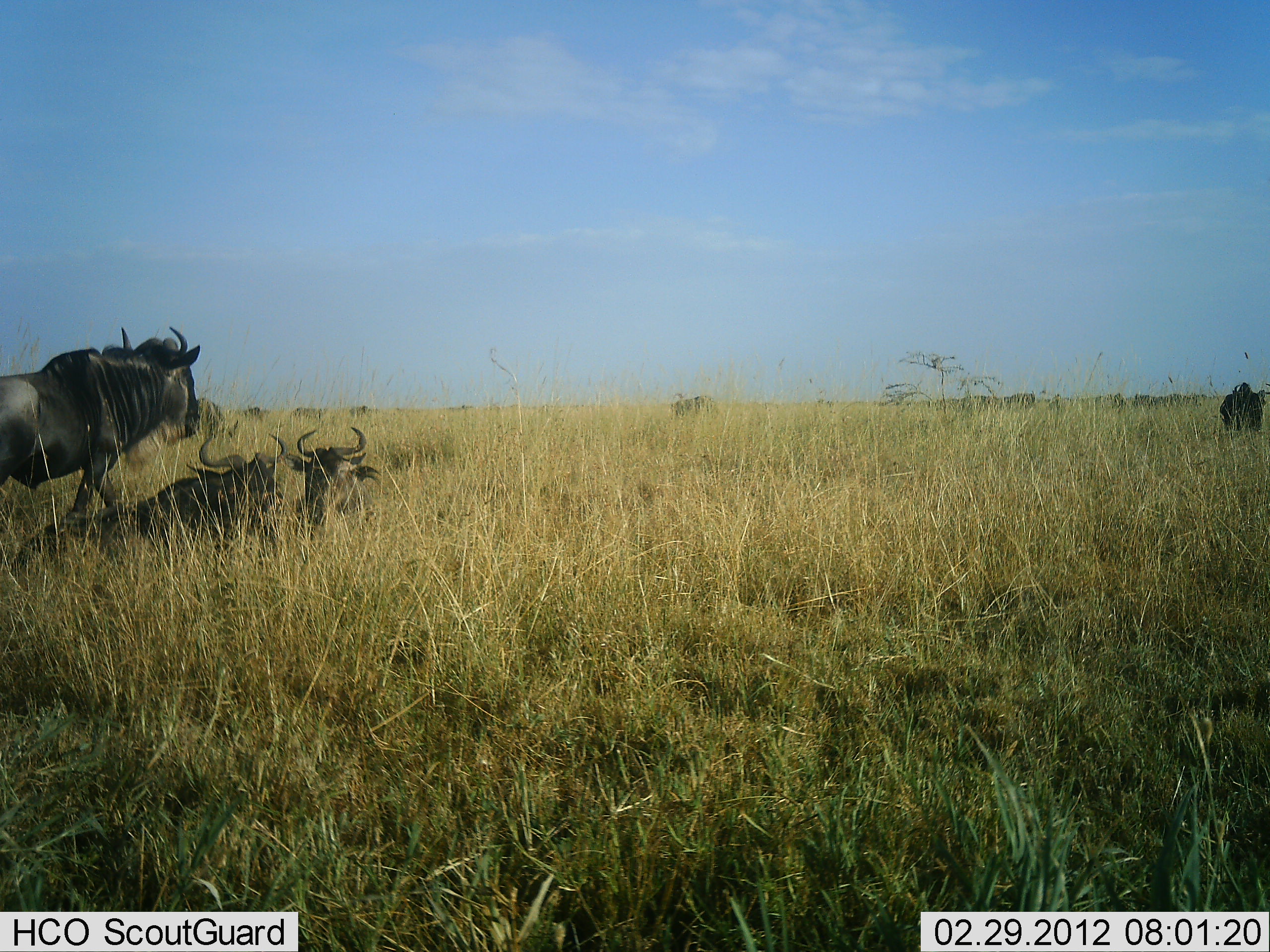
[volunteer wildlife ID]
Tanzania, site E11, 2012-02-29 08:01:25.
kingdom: Animalia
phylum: Chordata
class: Mammalia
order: Artiodactyla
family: Bovidae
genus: Connochaetes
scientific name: Connochaetes taurinus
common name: blue wildebeest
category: wildebeest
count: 5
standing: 72%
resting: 100%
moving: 14%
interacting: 0%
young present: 0%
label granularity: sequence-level